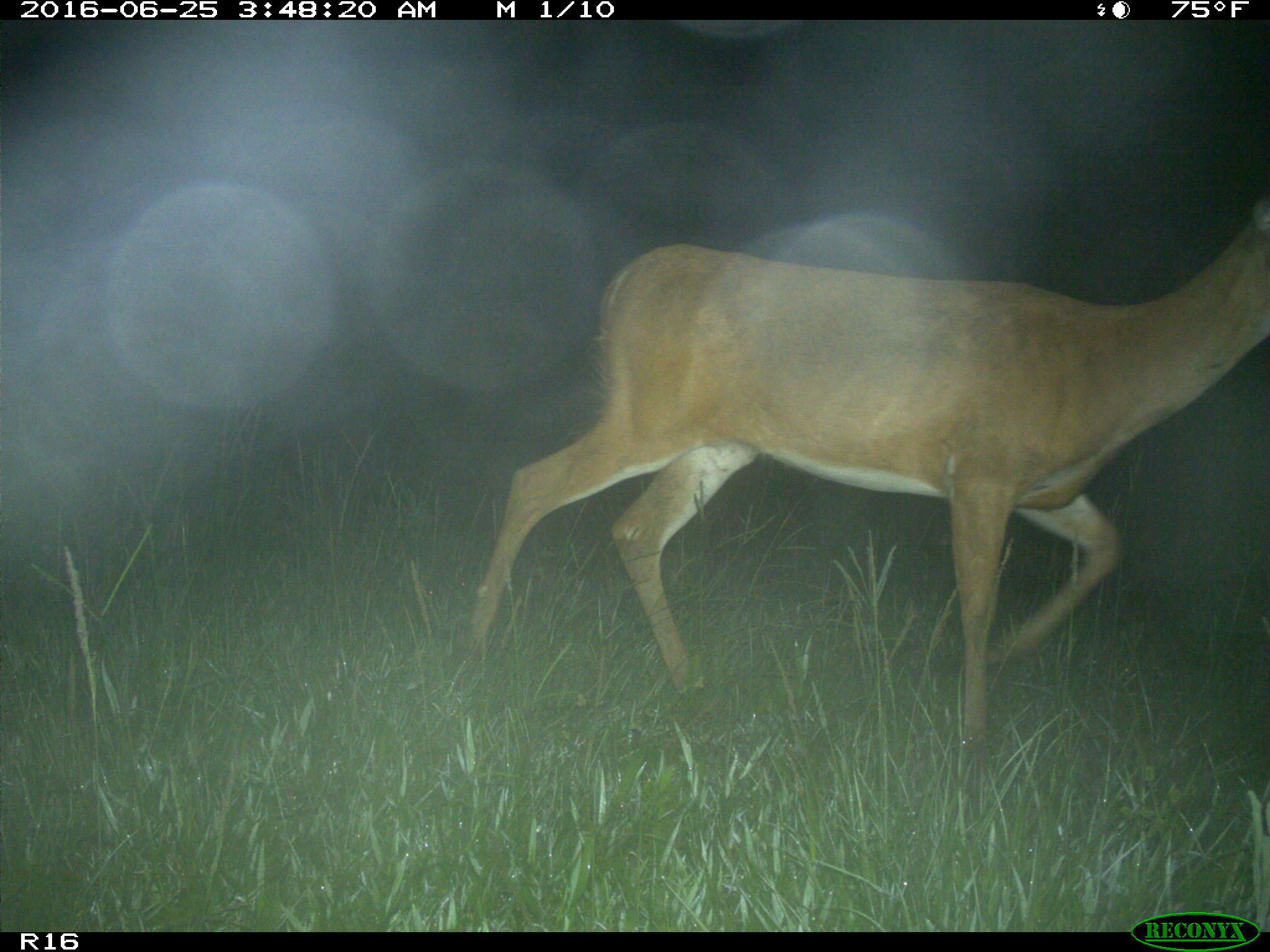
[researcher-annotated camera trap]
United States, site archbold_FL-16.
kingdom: Animalia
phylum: Chordata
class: Mammalia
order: Artiodactyla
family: Cervidae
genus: Odocoileus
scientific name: Odocoileus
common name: deer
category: unidentified deer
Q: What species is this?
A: Unidentified deer (deer) (Odocoileus).